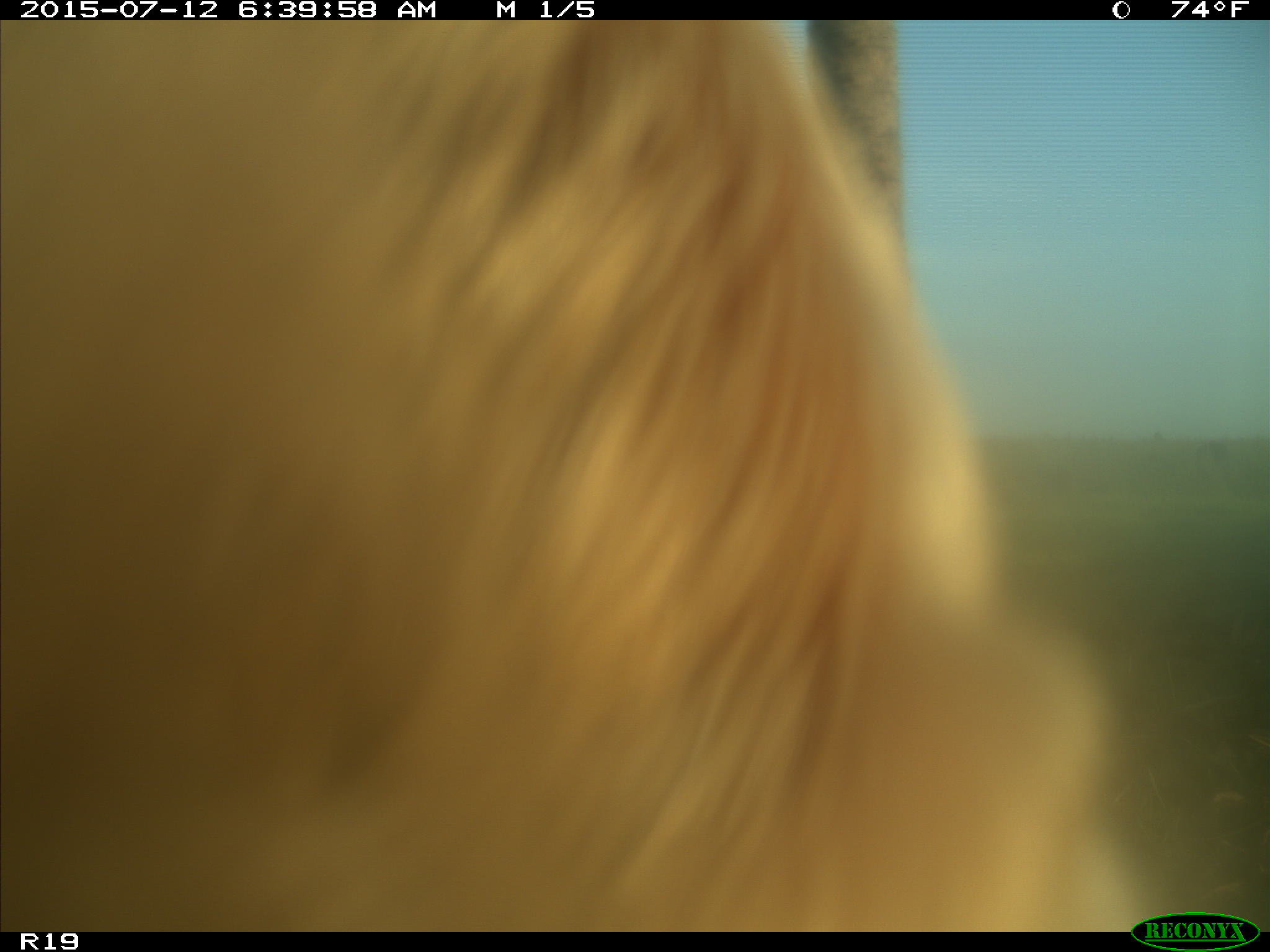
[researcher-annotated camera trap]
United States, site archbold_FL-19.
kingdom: Animalia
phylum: Chordata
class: Mammalia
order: Artiodactyla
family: Bovidae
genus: Bos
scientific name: Bos taurus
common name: domestic cow